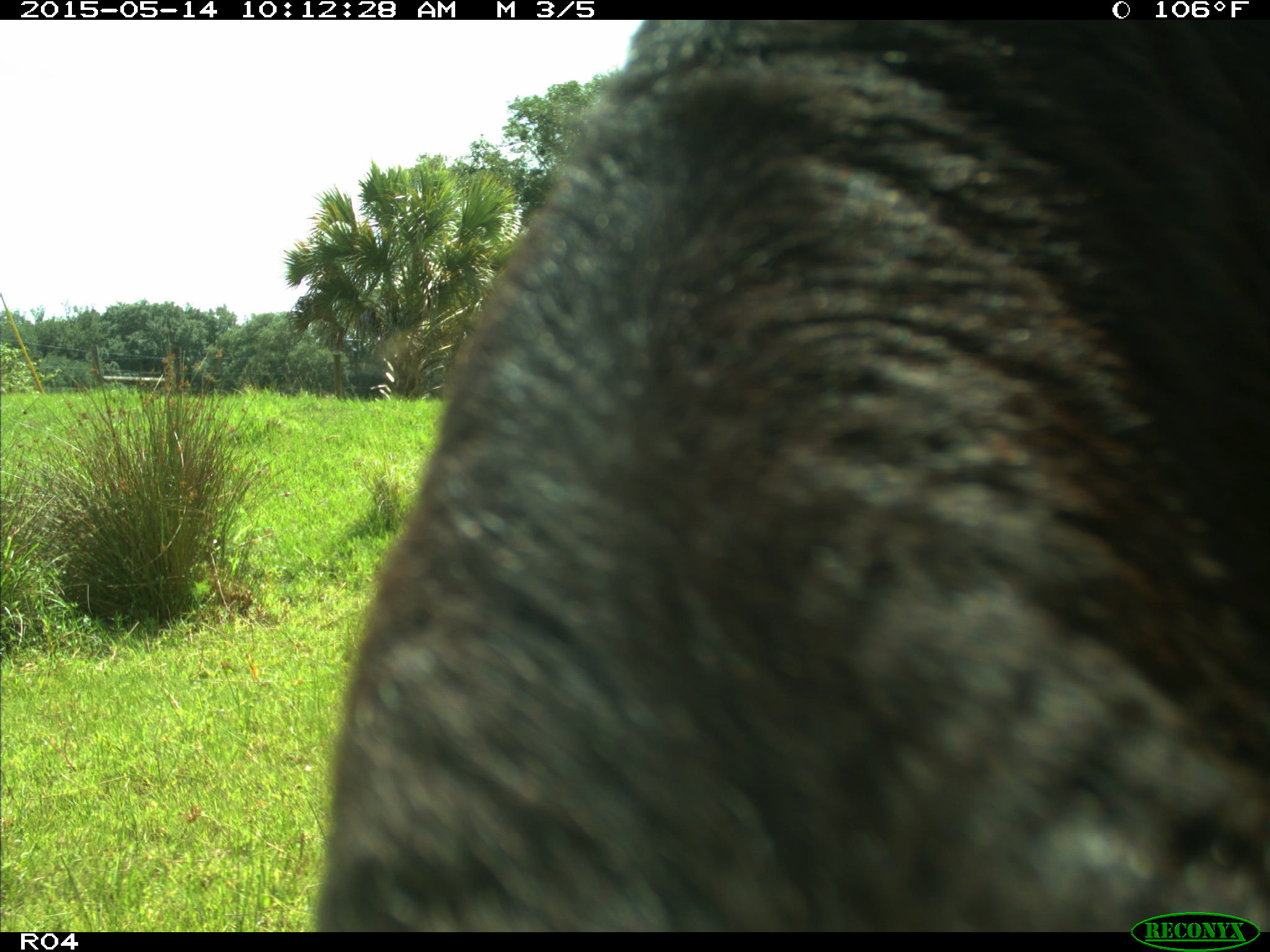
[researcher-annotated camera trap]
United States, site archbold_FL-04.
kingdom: Animalia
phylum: Chordata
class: Mammalia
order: Artiodactyla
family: Bovidae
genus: Bos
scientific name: Bos taurus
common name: domestic cow